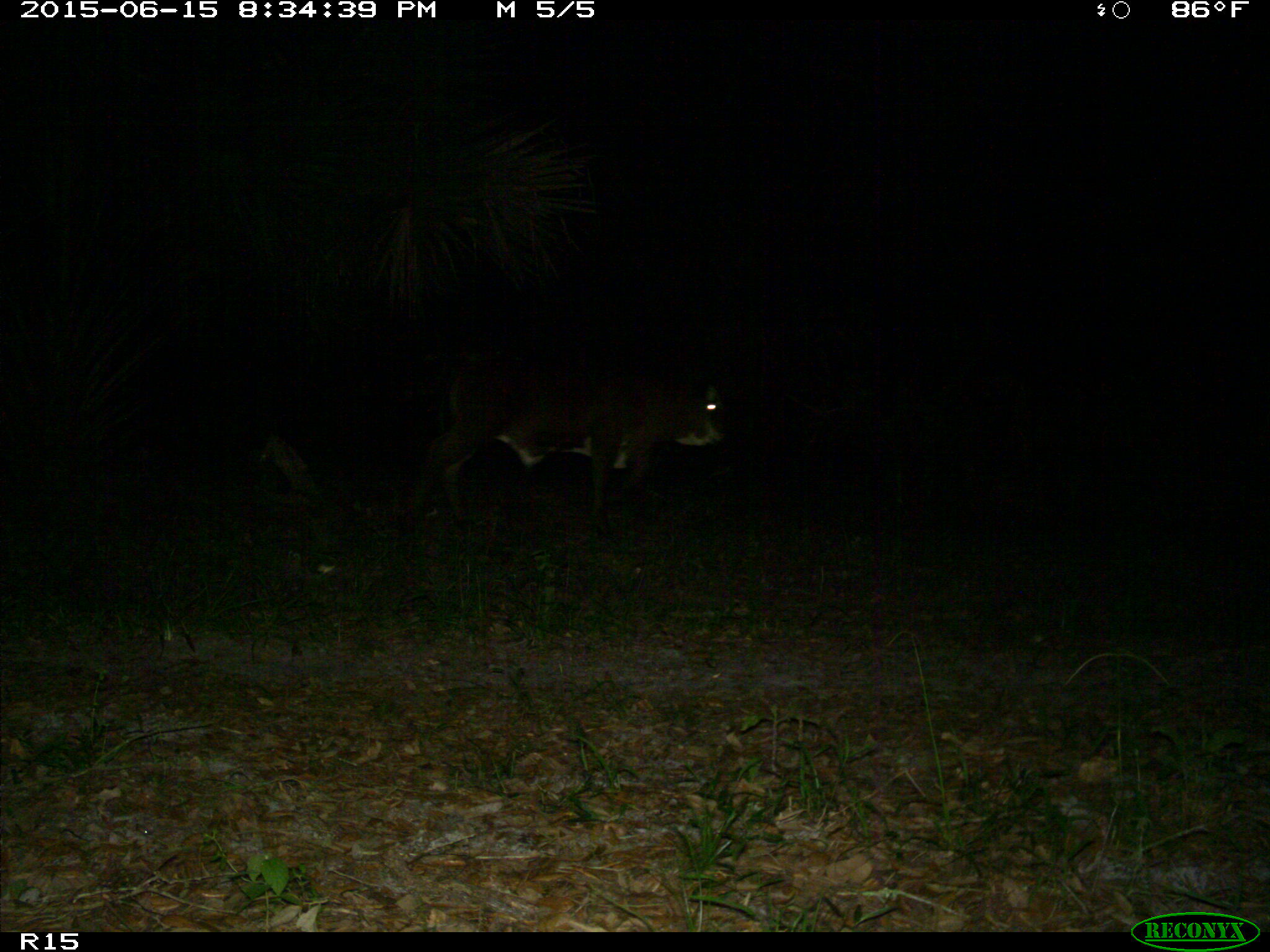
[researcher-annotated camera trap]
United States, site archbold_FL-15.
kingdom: Animalia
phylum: Chordata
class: Mammalia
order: Artiodactyla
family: Bovidae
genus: Bos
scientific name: Bos taurus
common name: domestic cow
Bos taurus (domestic cow).